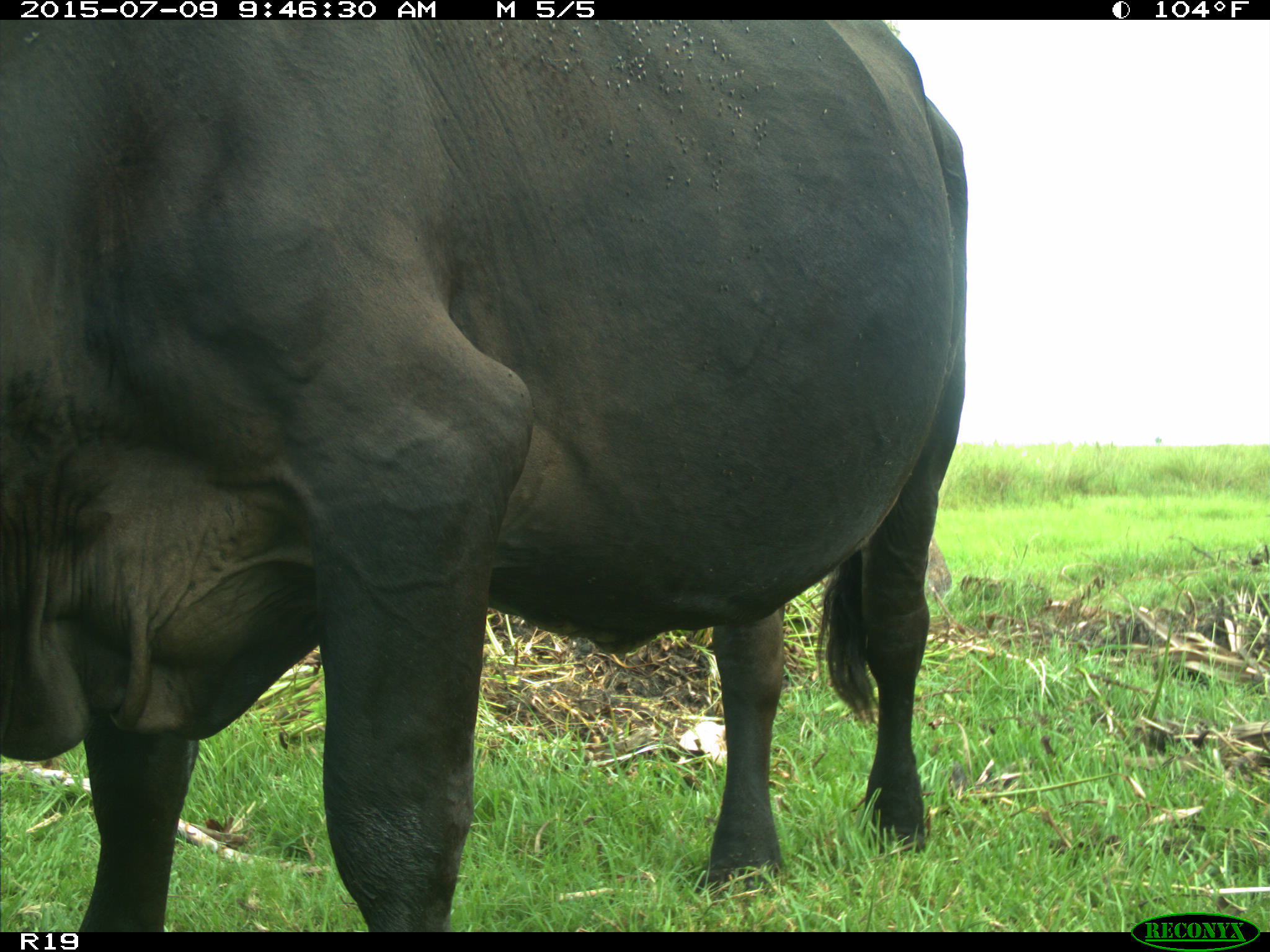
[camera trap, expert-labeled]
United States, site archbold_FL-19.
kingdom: Animalia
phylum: Chordata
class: Mammalia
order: Artiodactyla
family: Bovidae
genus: Bos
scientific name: Bos taurus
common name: domestic cow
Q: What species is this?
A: Bos taurus (domestic cow).